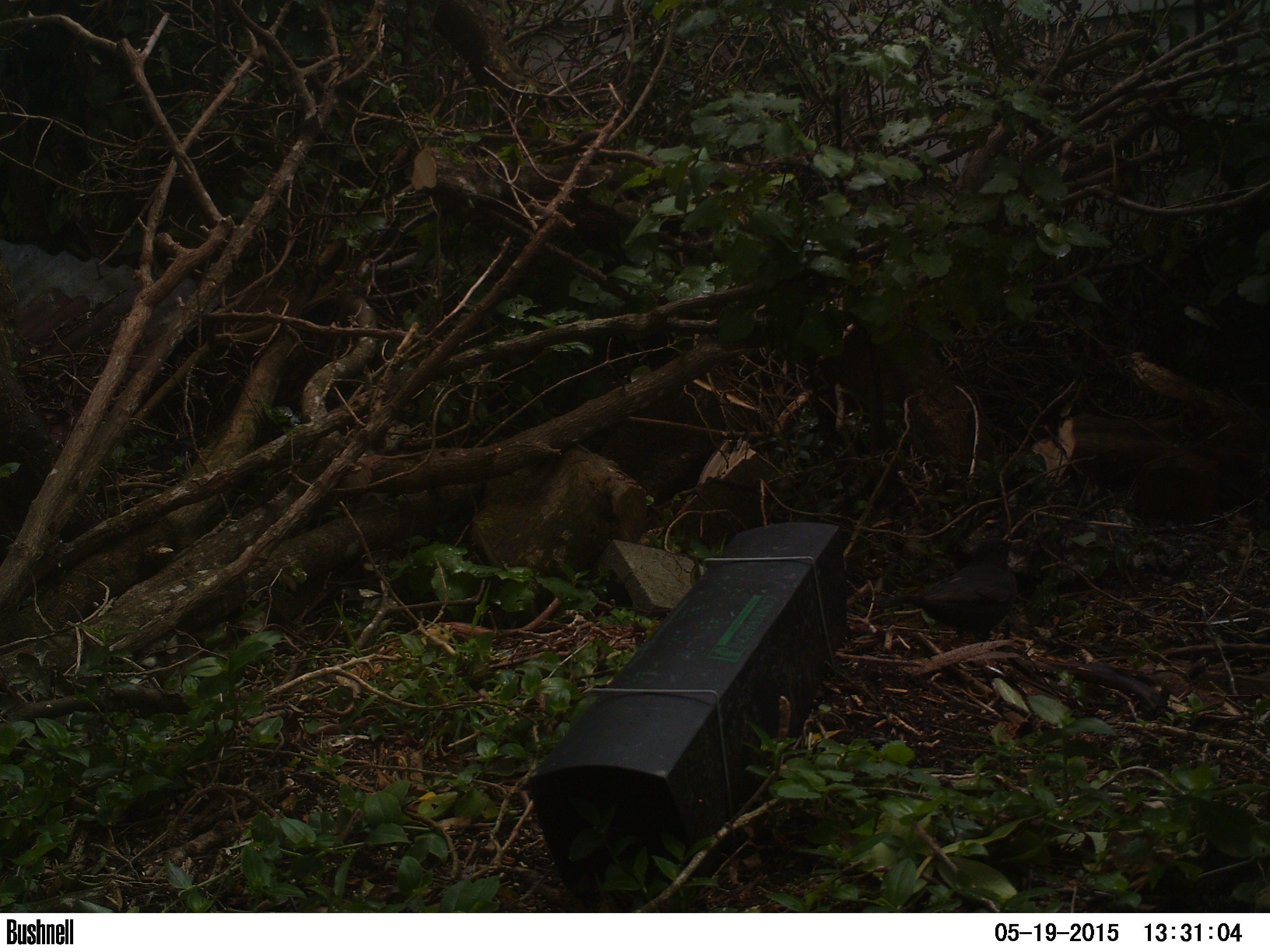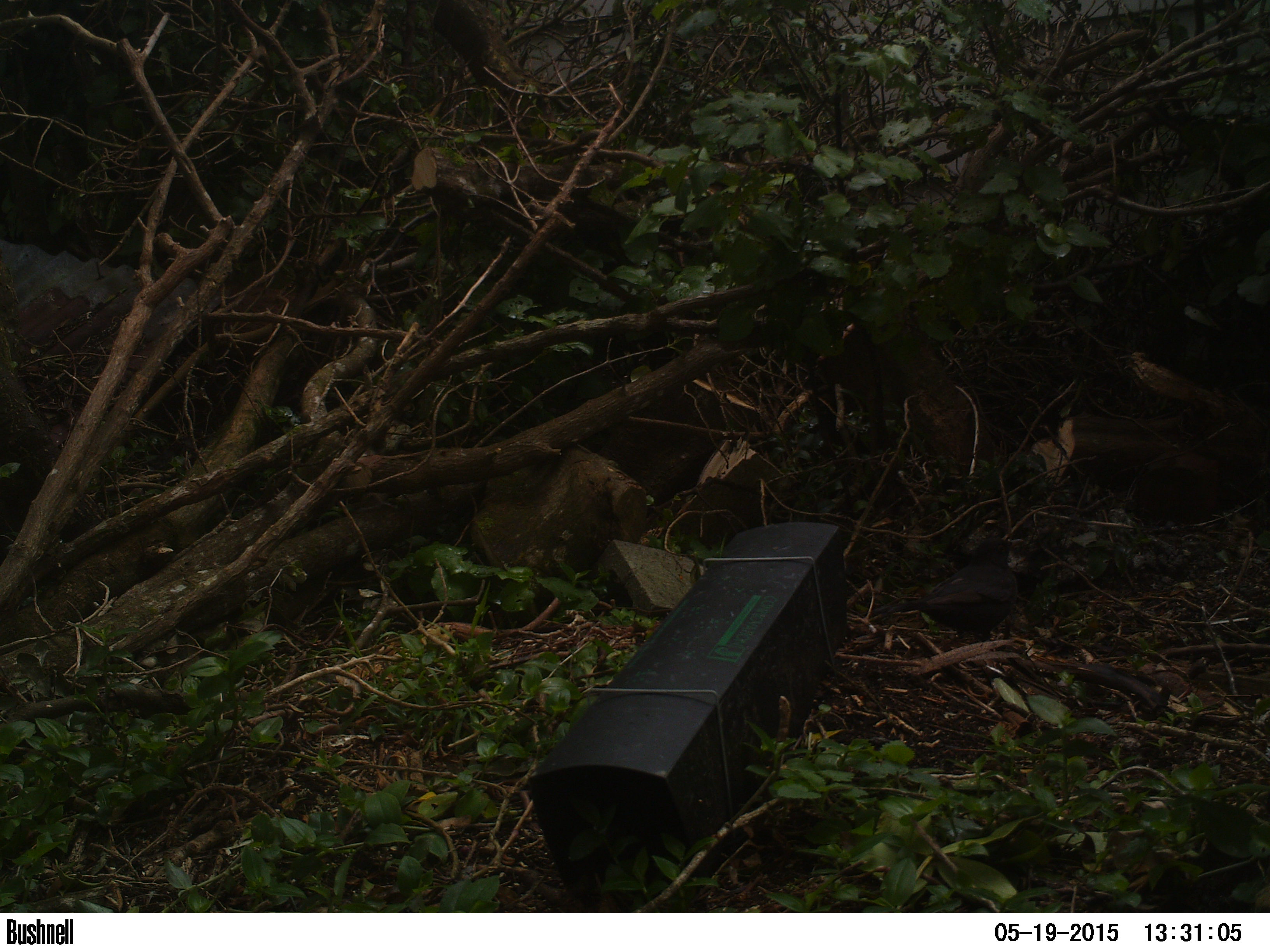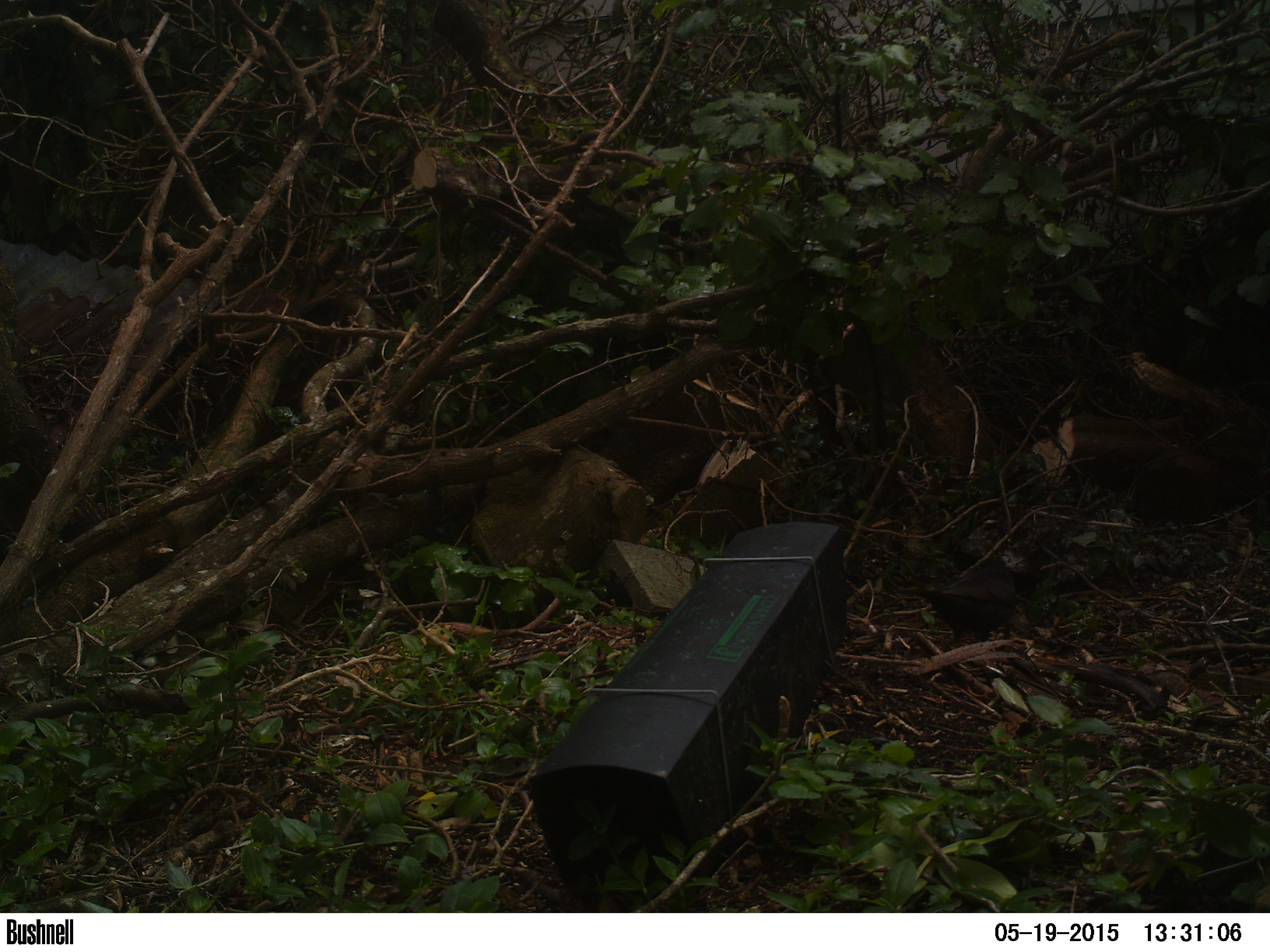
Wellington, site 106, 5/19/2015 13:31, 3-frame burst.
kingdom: Animalia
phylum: Chordata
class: Aves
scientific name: Aves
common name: bird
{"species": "bird (Aves)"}